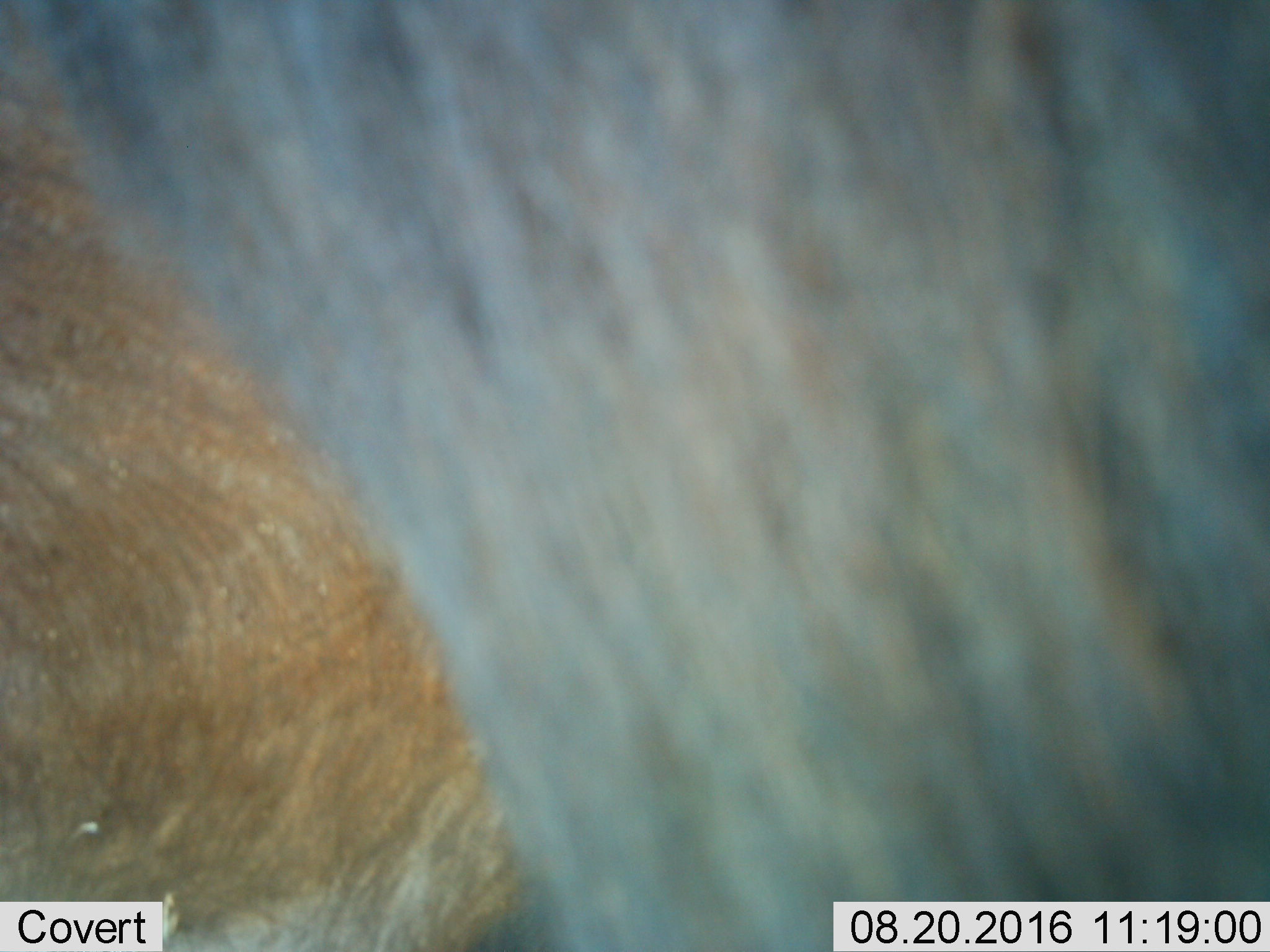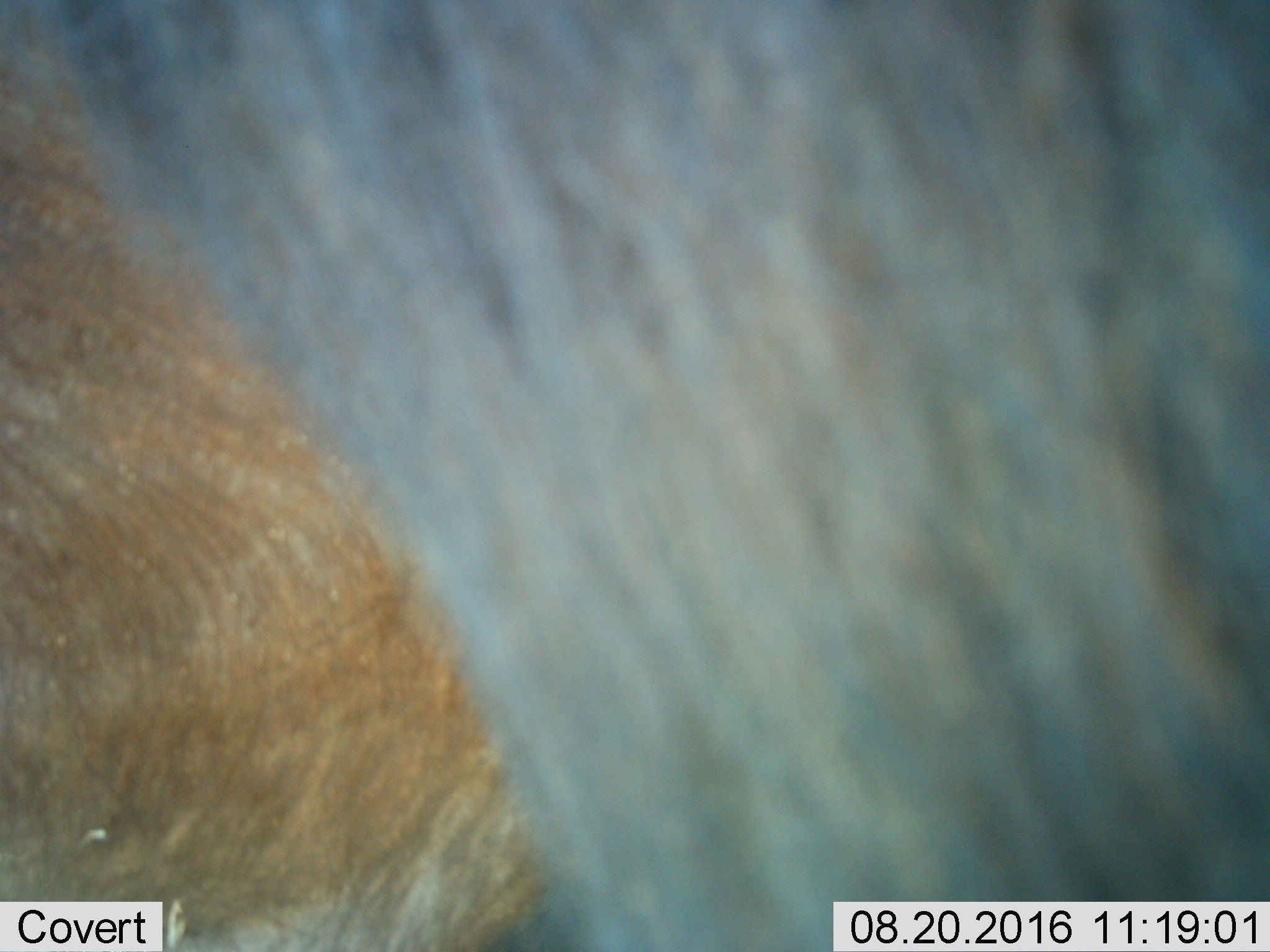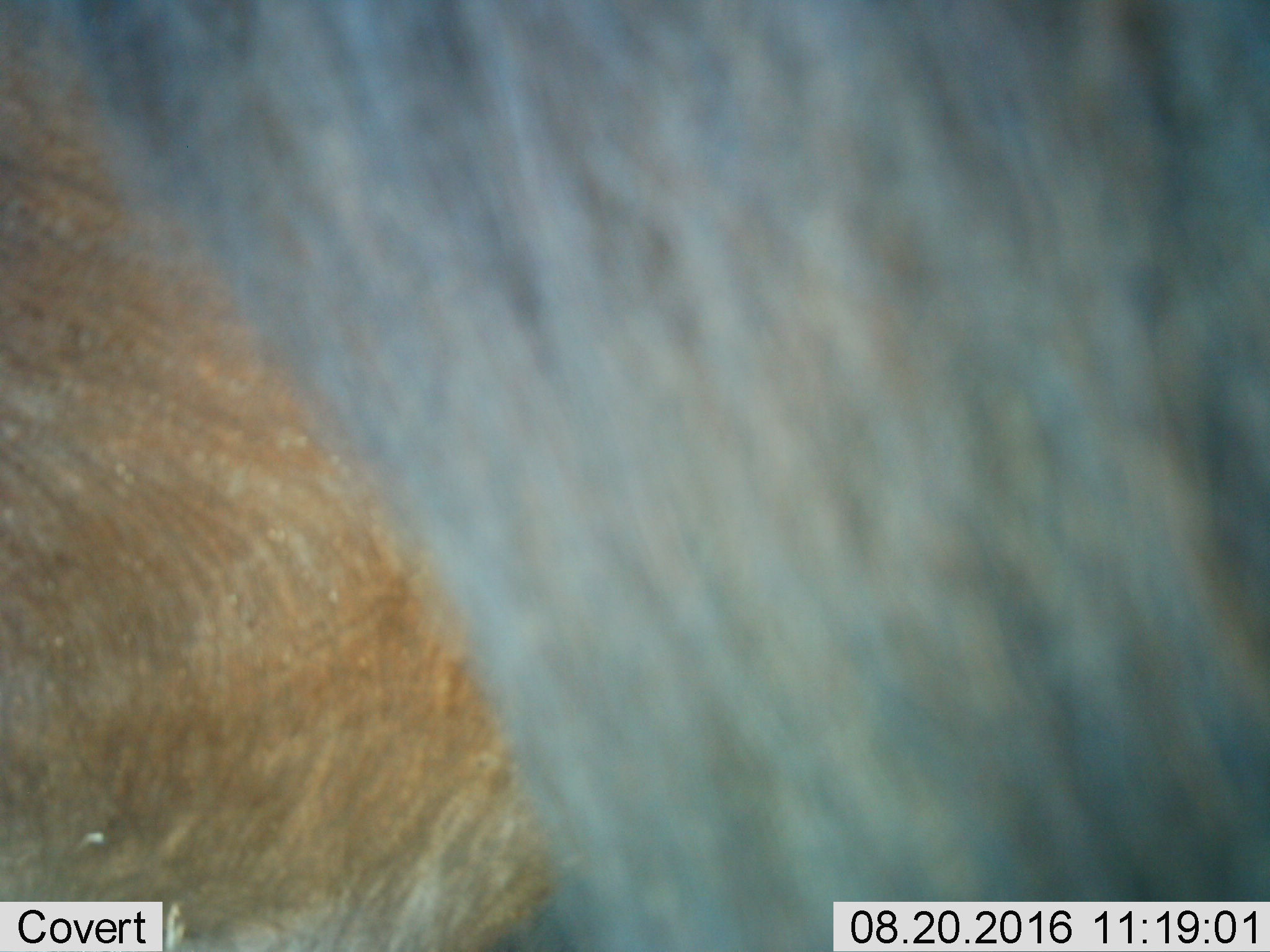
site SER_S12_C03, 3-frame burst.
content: unidentified animal